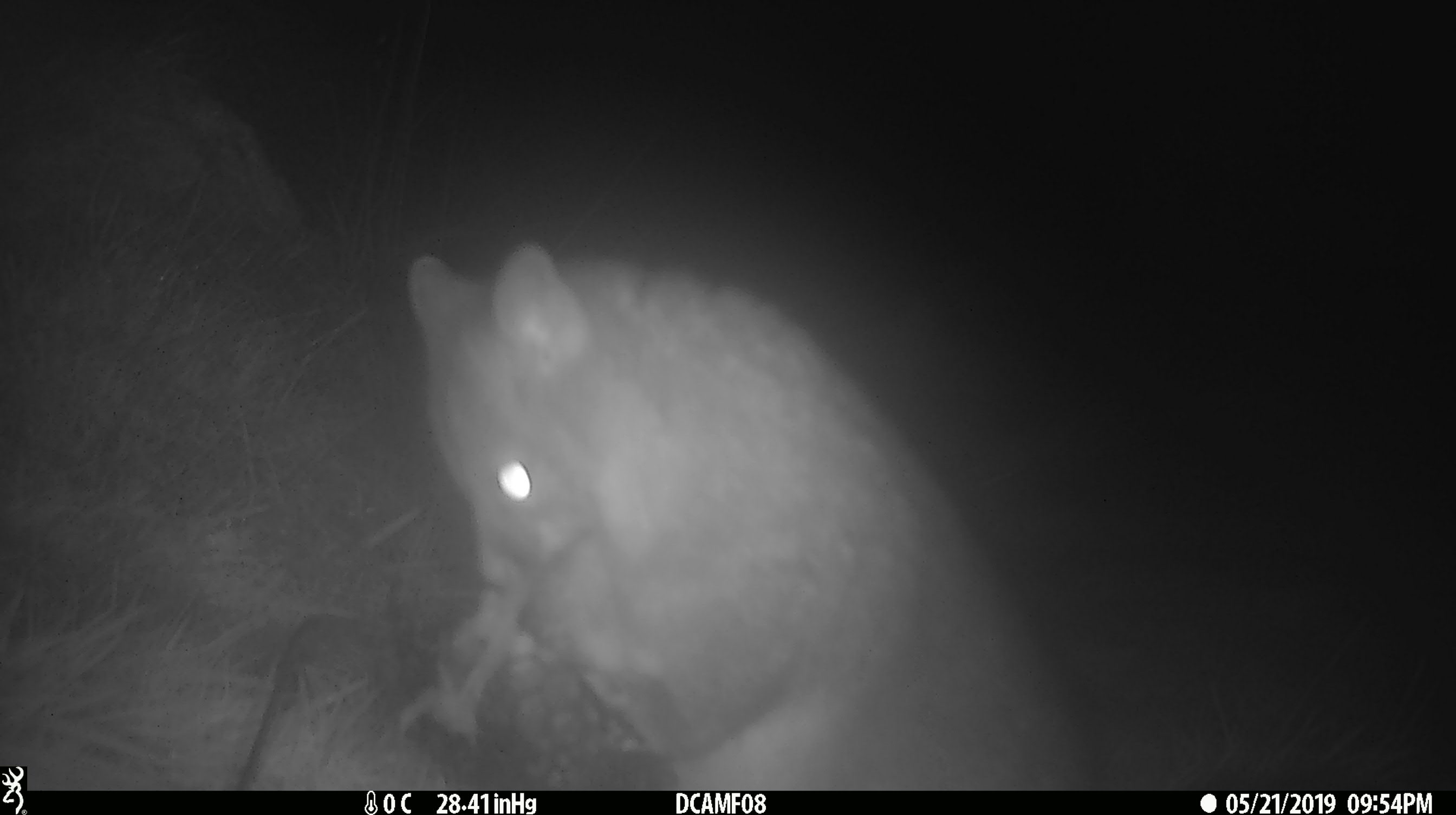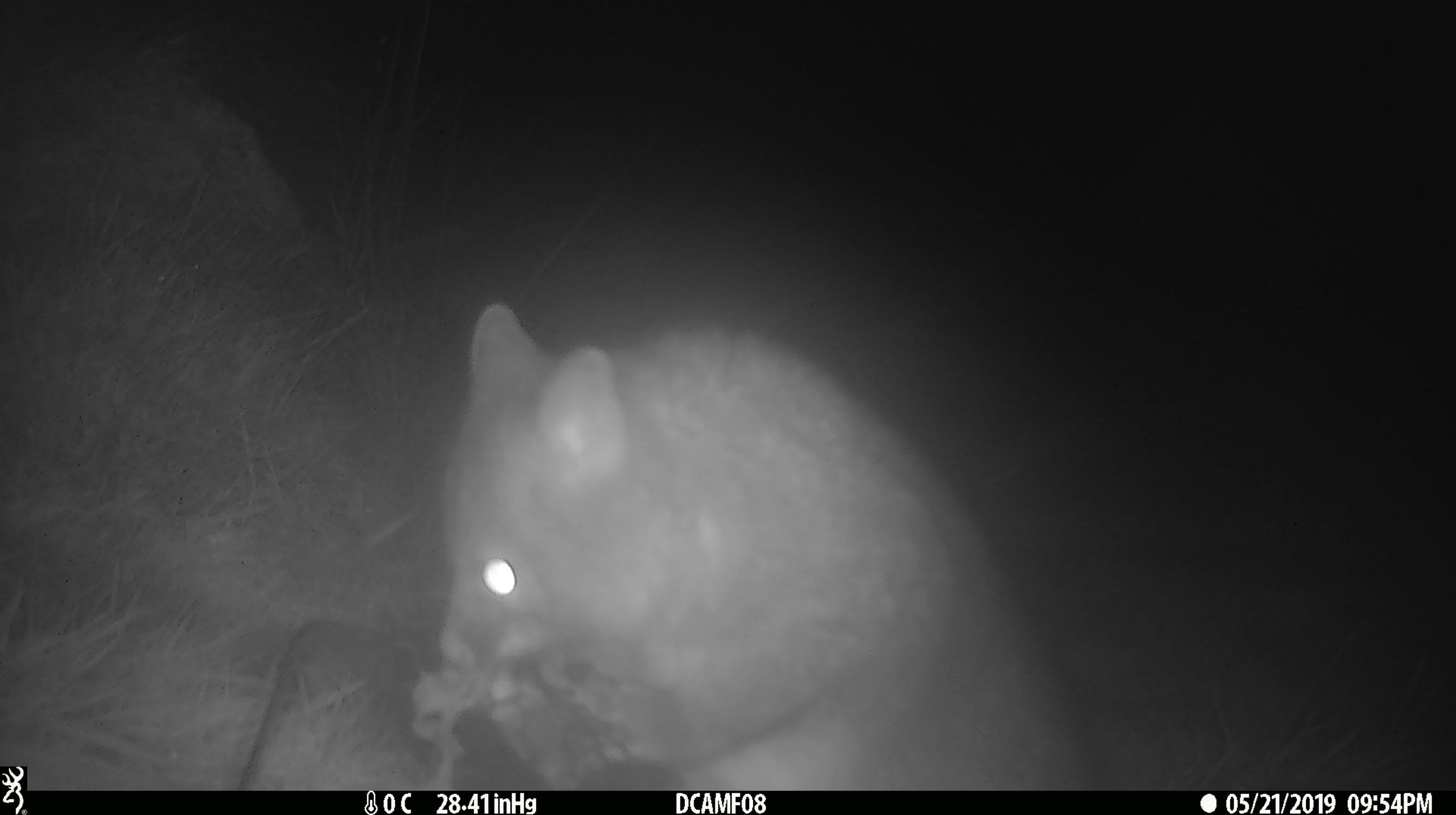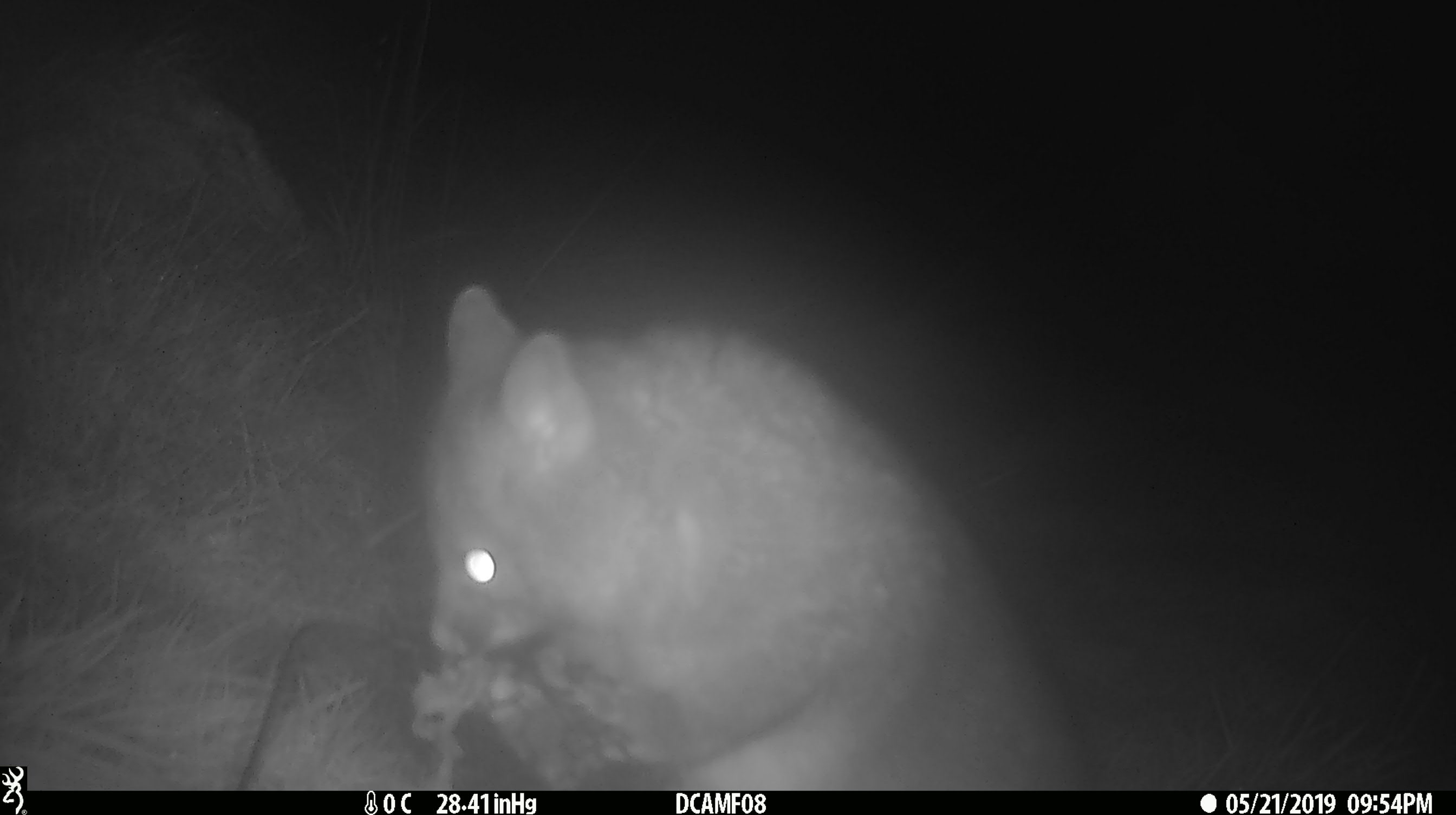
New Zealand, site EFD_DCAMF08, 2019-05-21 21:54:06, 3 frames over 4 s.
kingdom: Animalia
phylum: Chordata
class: Mammalia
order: Diprotodontia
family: Phalangeridae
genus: Trichosurus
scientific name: Trichosurus vulpecula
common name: common brushtail possum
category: possum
Possum (common brushtail possum) (Trichosurus vulpecula).